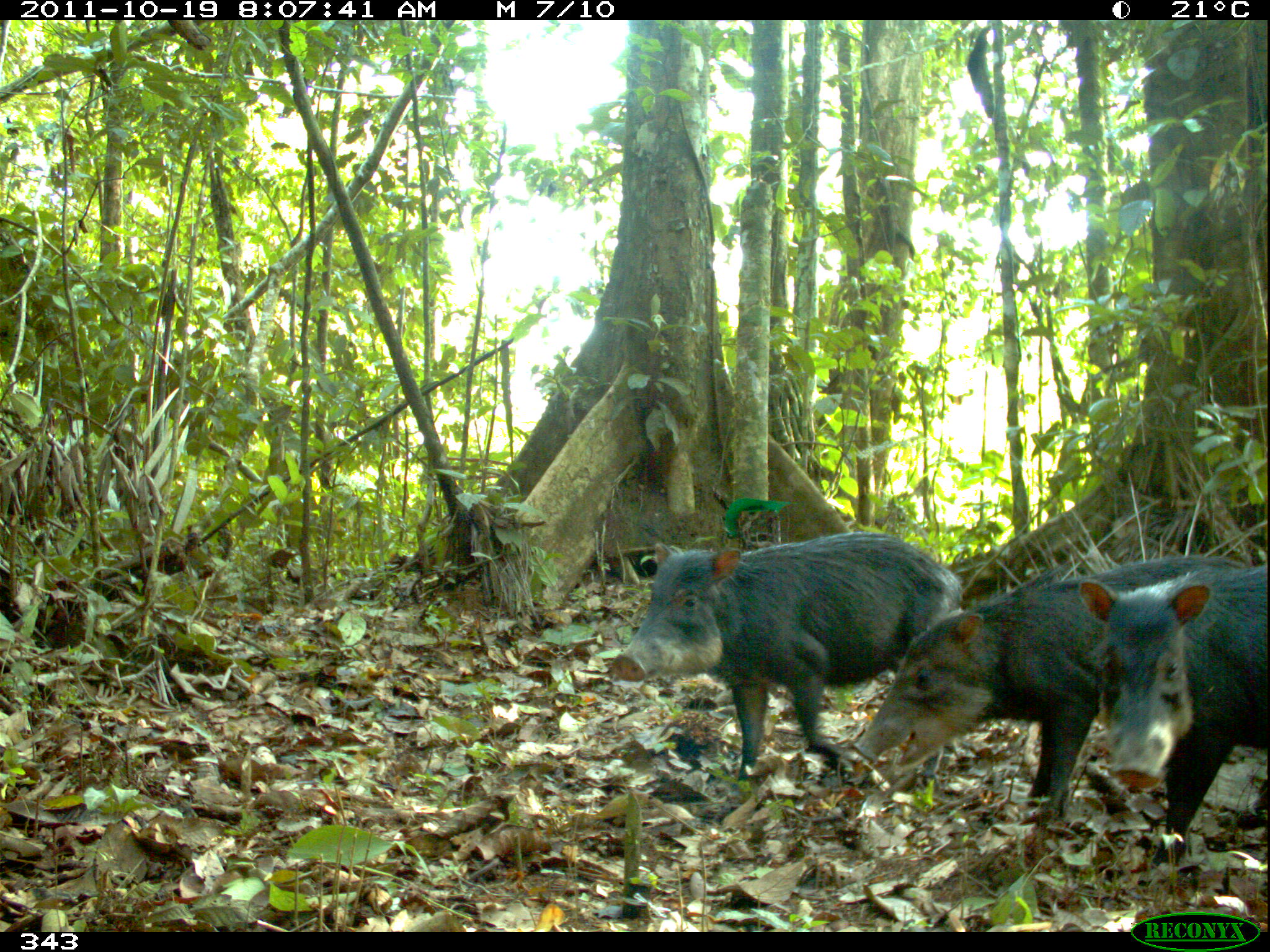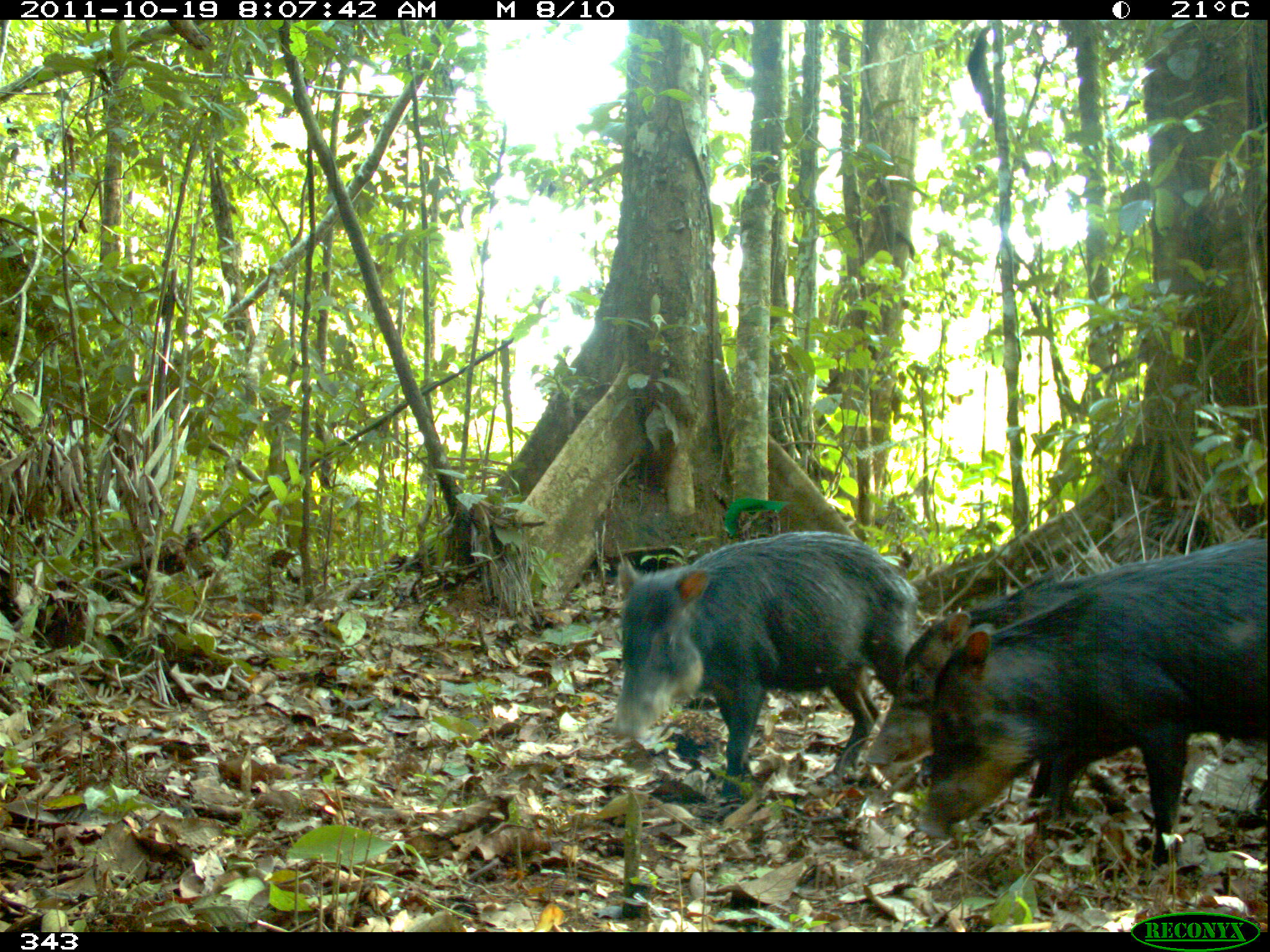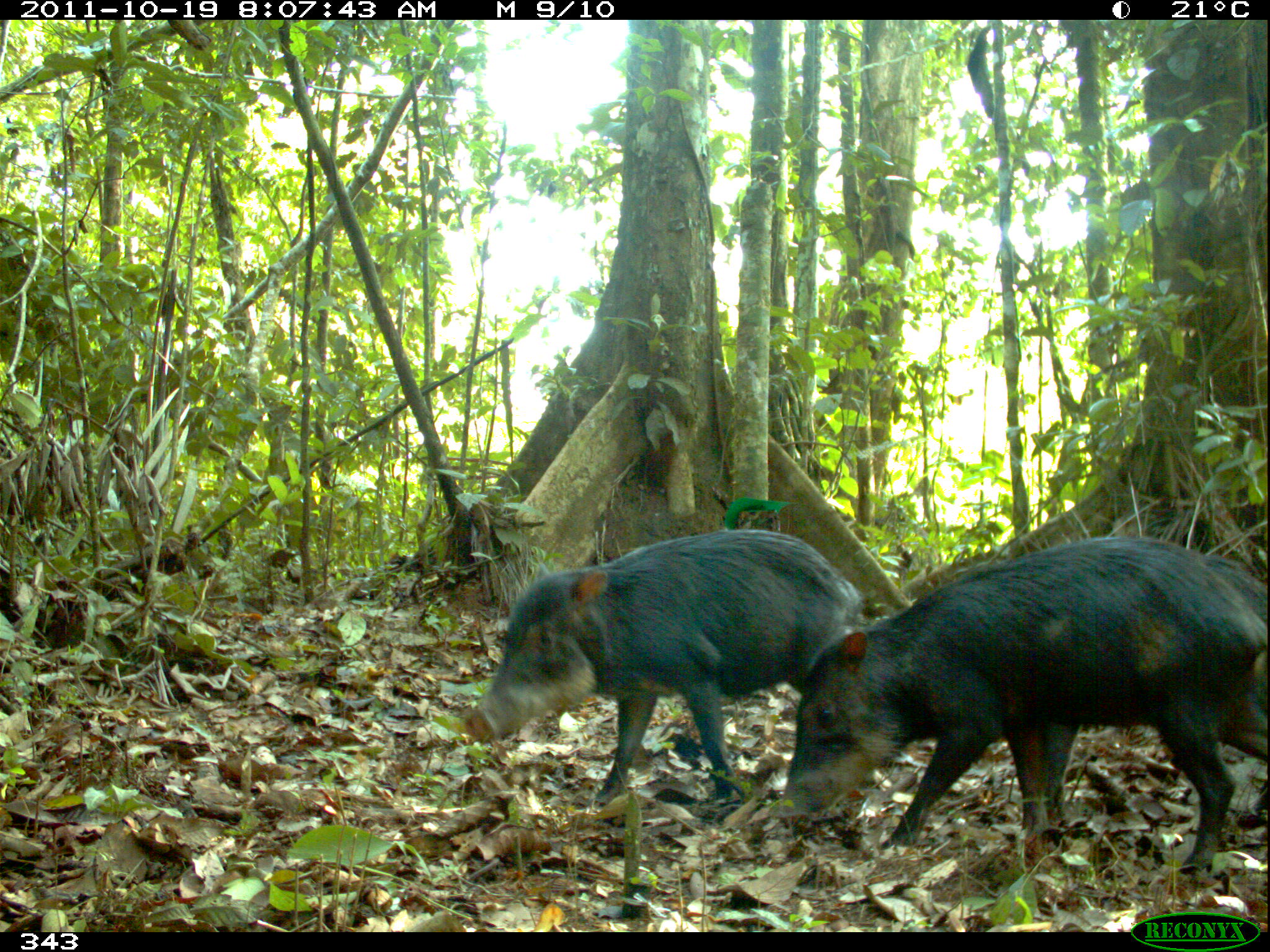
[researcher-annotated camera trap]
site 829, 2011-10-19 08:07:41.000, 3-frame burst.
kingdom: Animalia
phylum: Chordata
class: Mammalia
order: Artiodactyla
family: Tayassuidae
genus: Tayassu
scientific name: Tayassu pecari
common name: white-lipped peccary